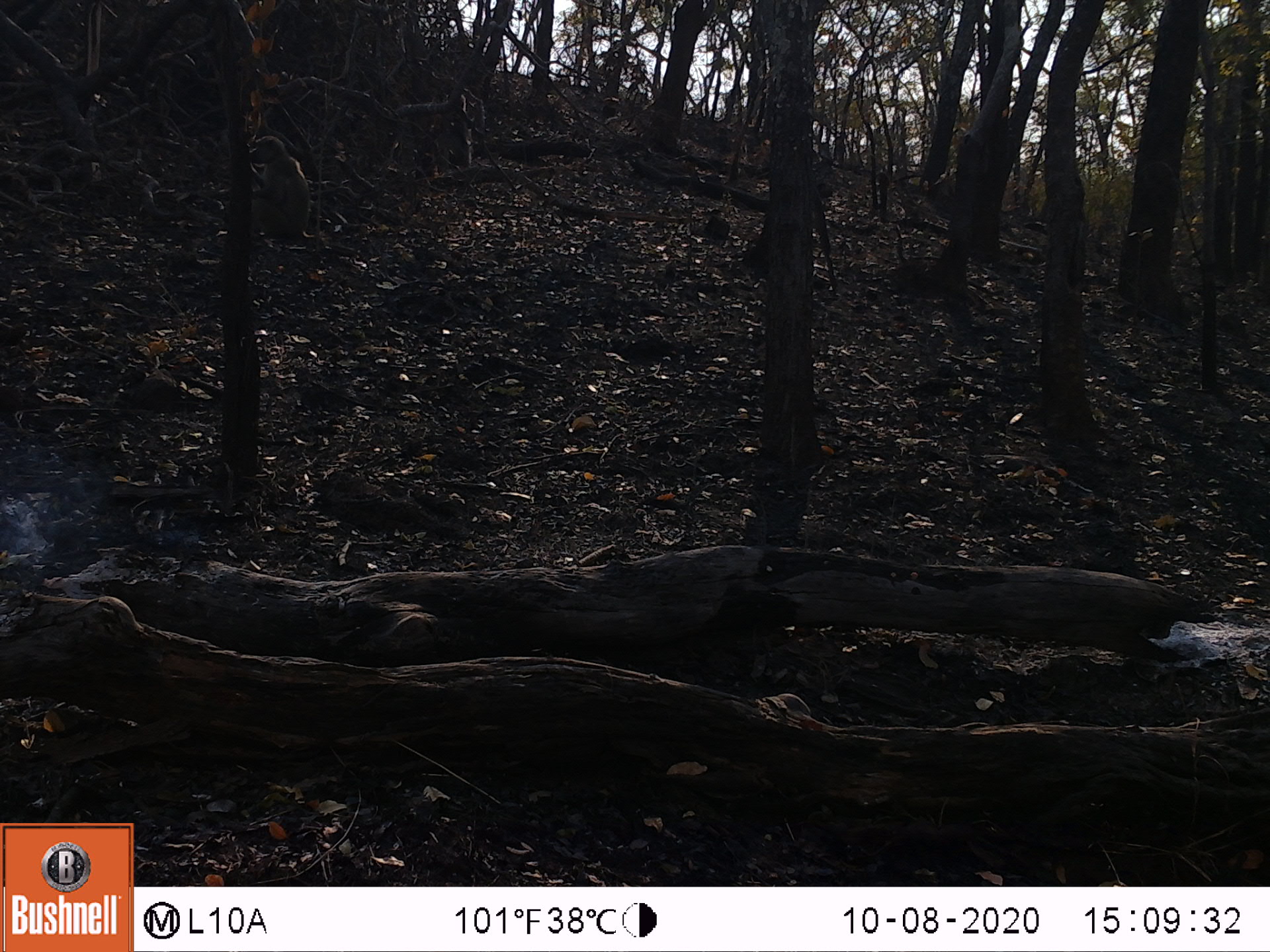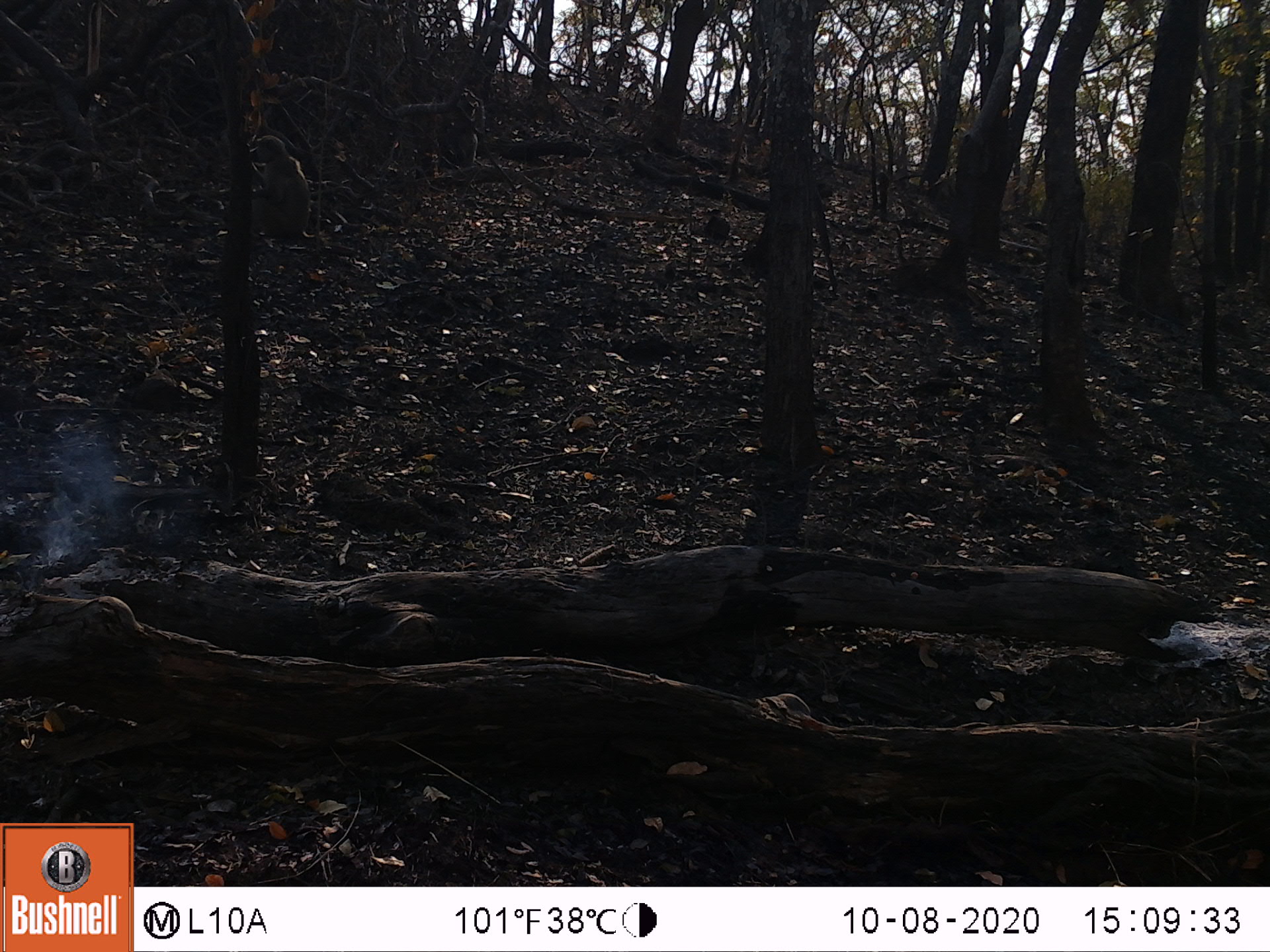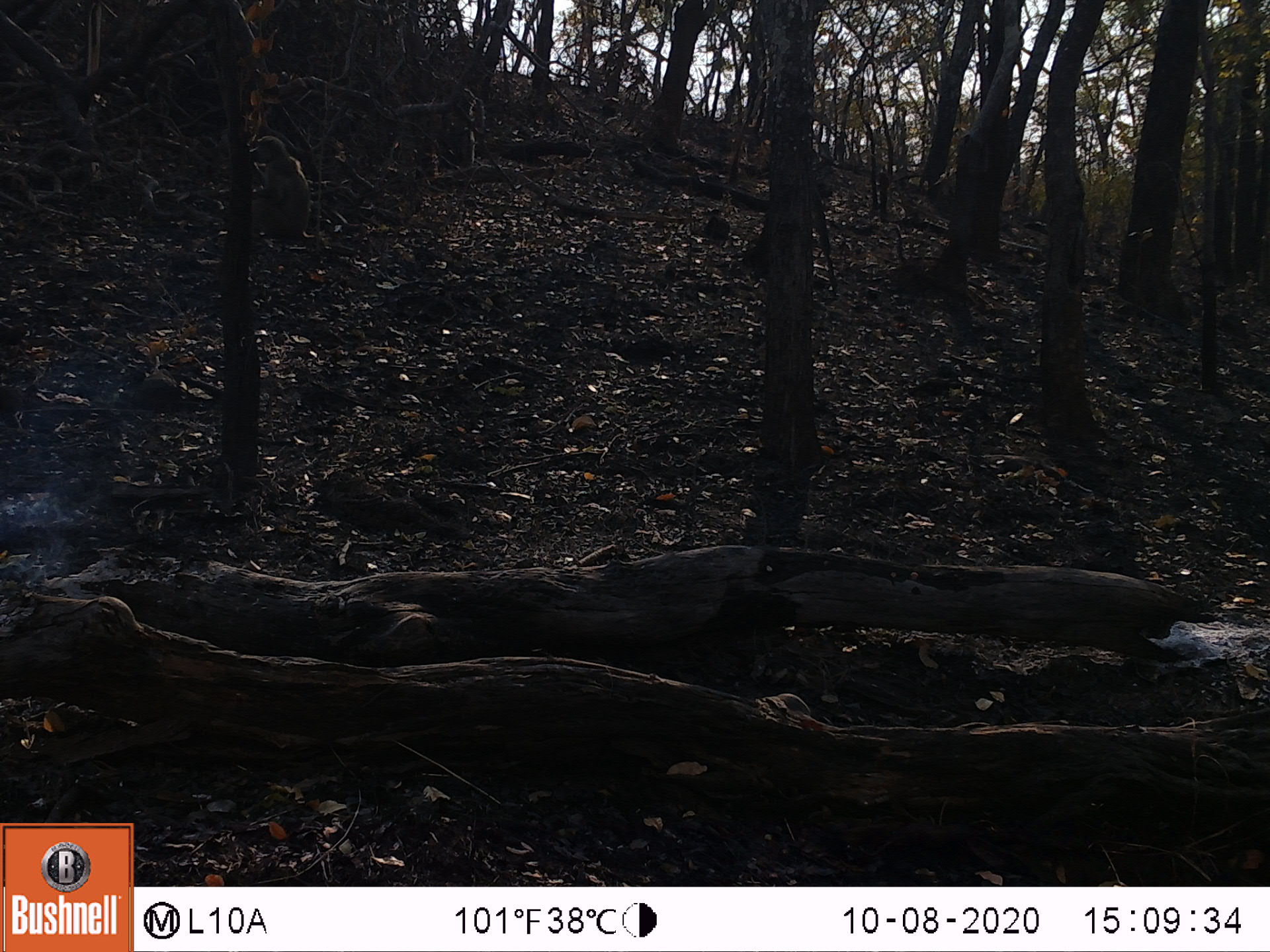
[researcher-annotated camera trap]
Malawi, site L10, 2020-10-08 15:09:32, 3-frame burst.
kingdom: Animalia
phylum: Chordata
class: Mammalia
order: Primates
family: Cercopithecidae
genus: Papio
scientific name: Papio cynocephalus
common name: yellow baboon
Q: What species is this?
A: Yellow baboon (Papio cynocephalus).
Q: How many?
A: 1.